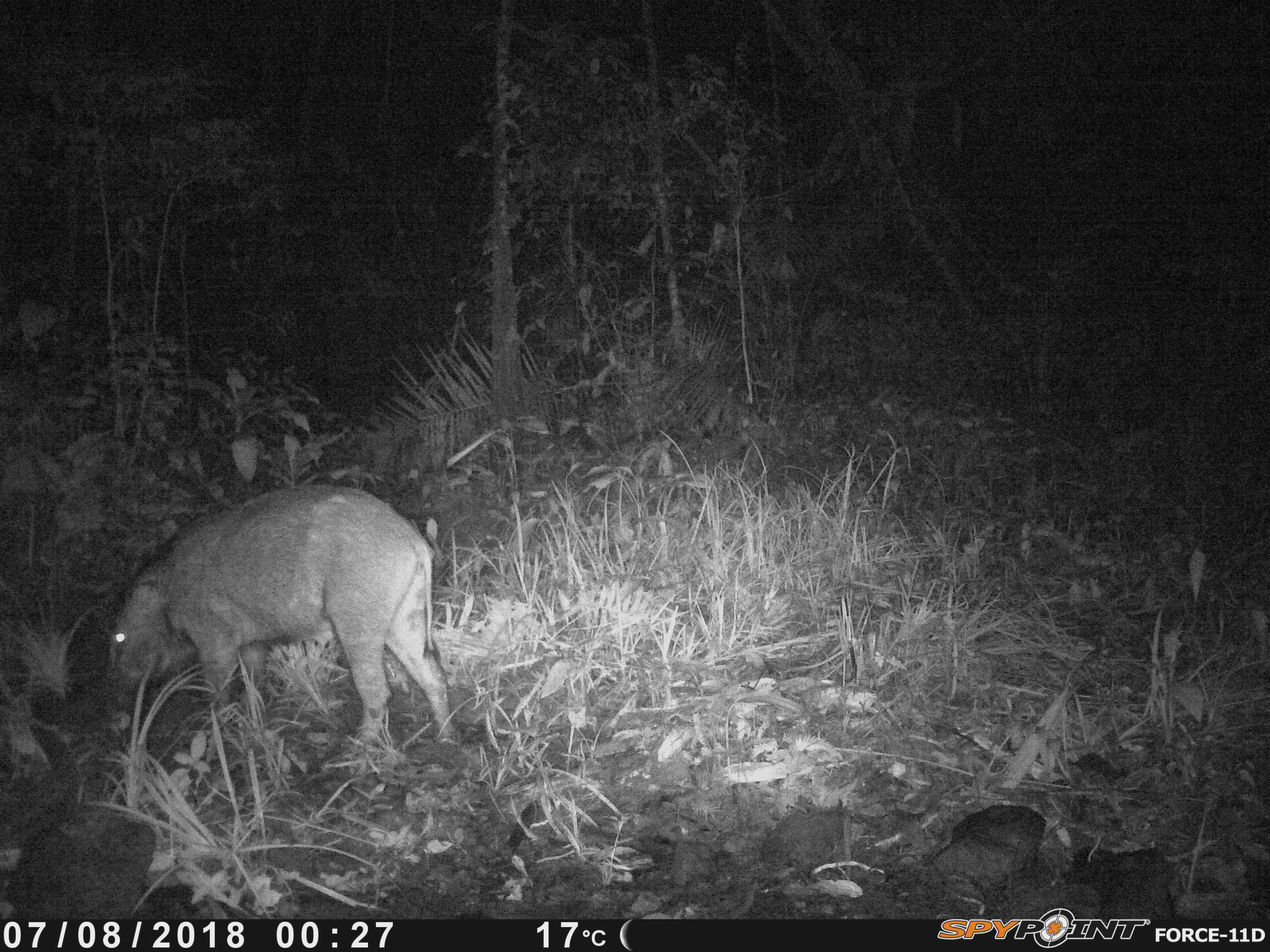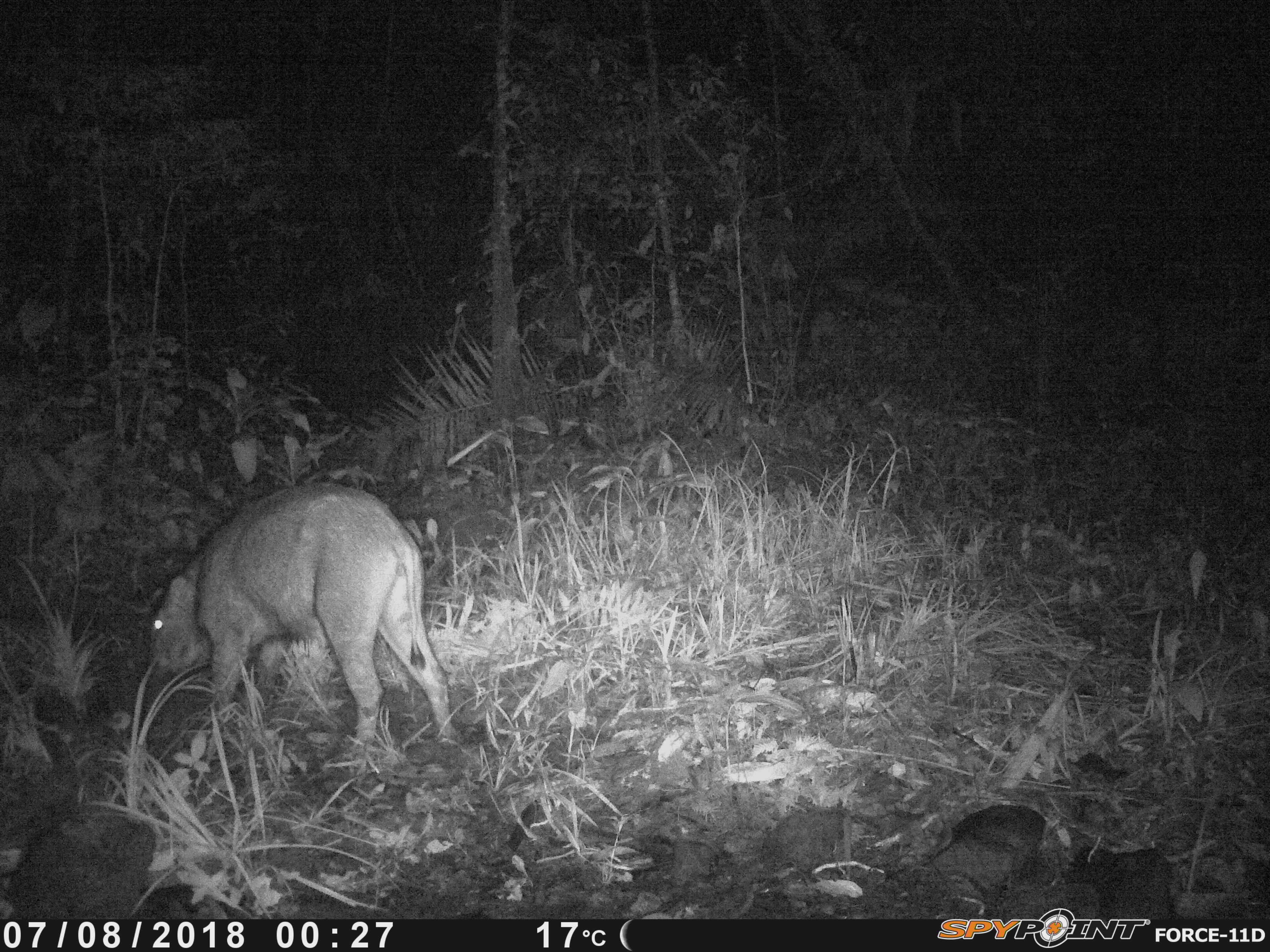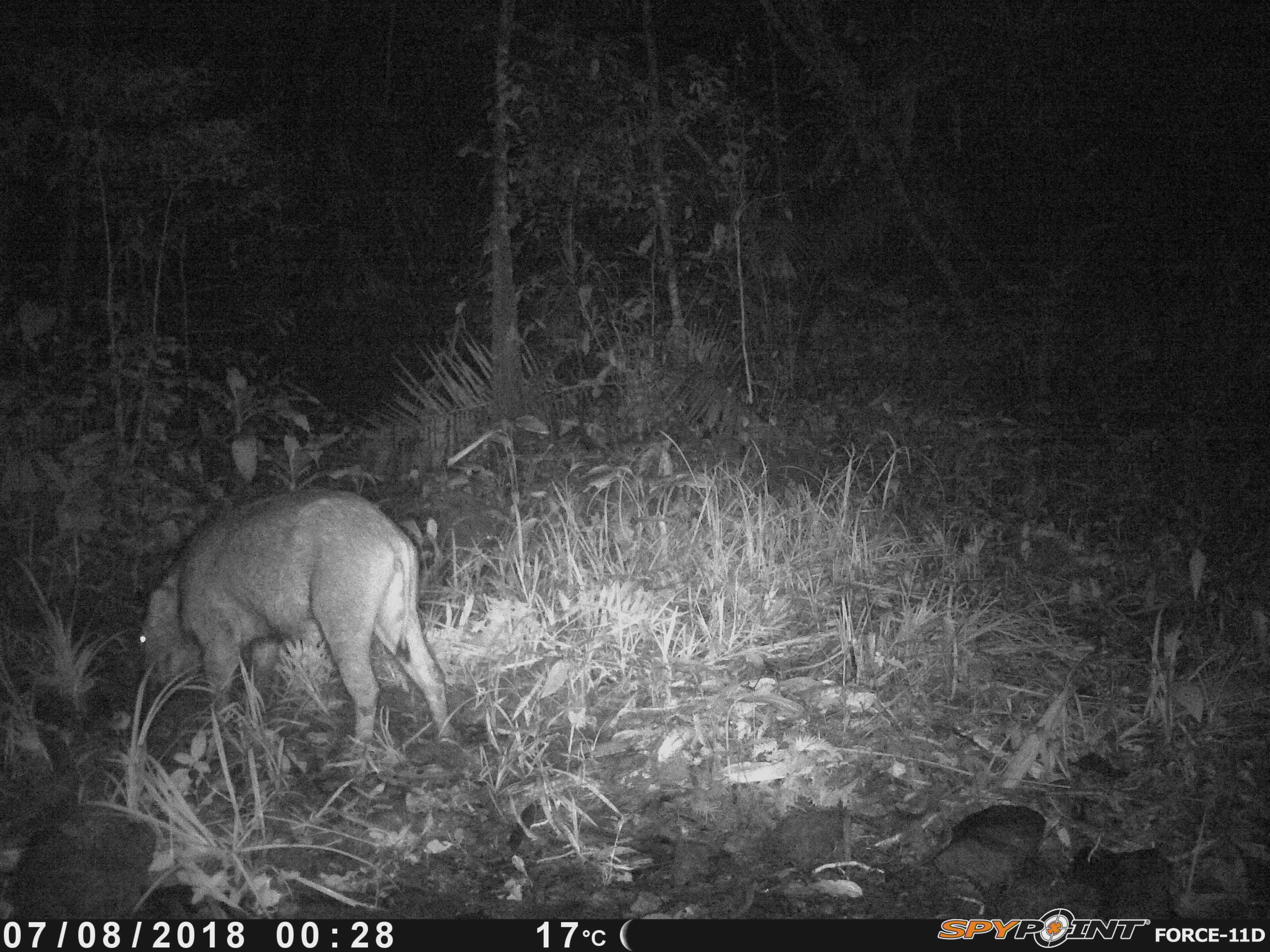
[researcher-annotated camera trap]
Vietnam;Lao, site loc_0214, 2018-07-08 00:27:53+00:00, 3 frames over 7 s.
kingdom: Animalia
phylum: Chordata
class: Mammalia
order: Artiodactyla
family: Suidae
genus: Sus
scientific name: Sus scrofa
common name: eurasian wild pig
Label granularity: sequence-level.